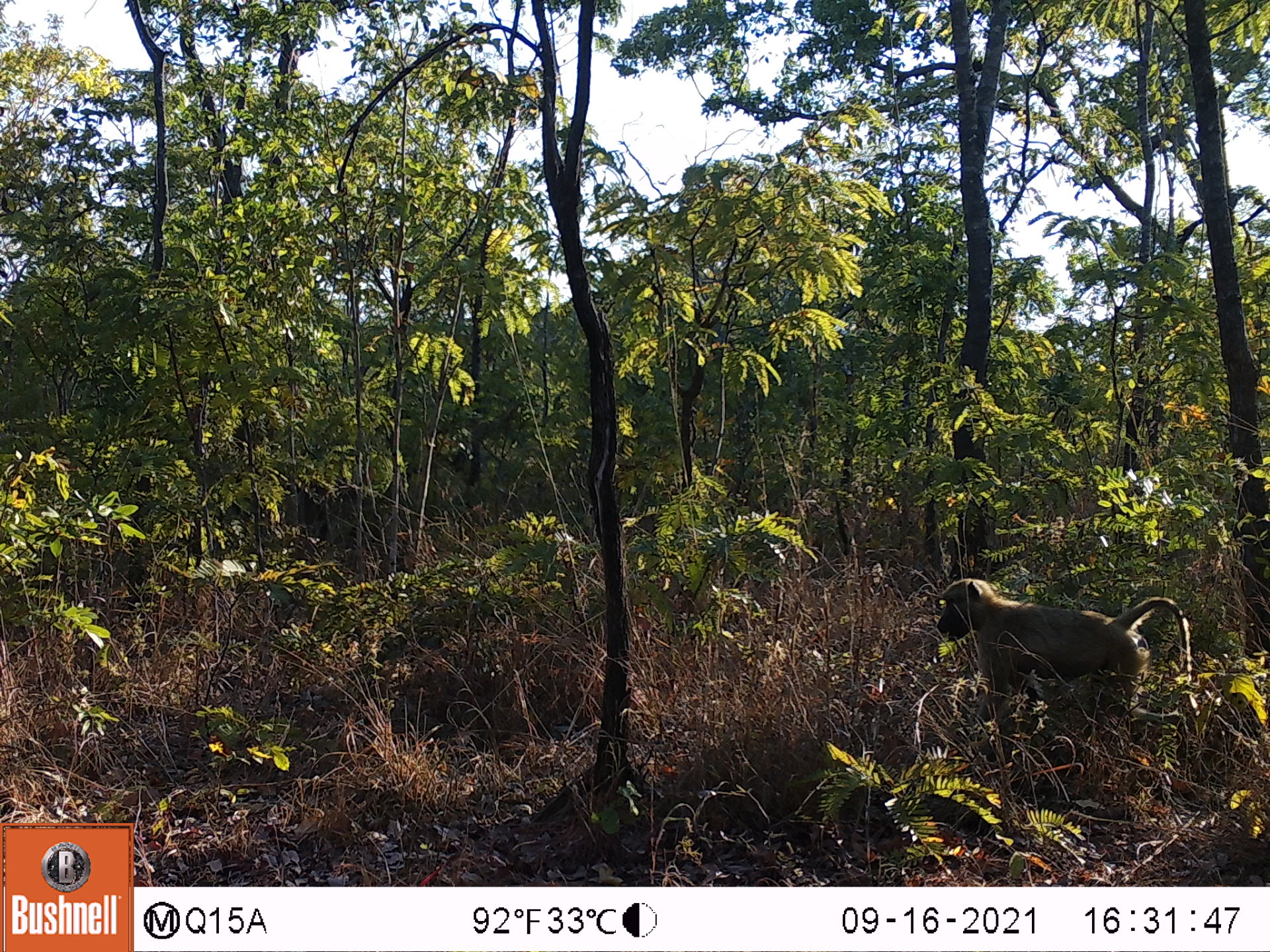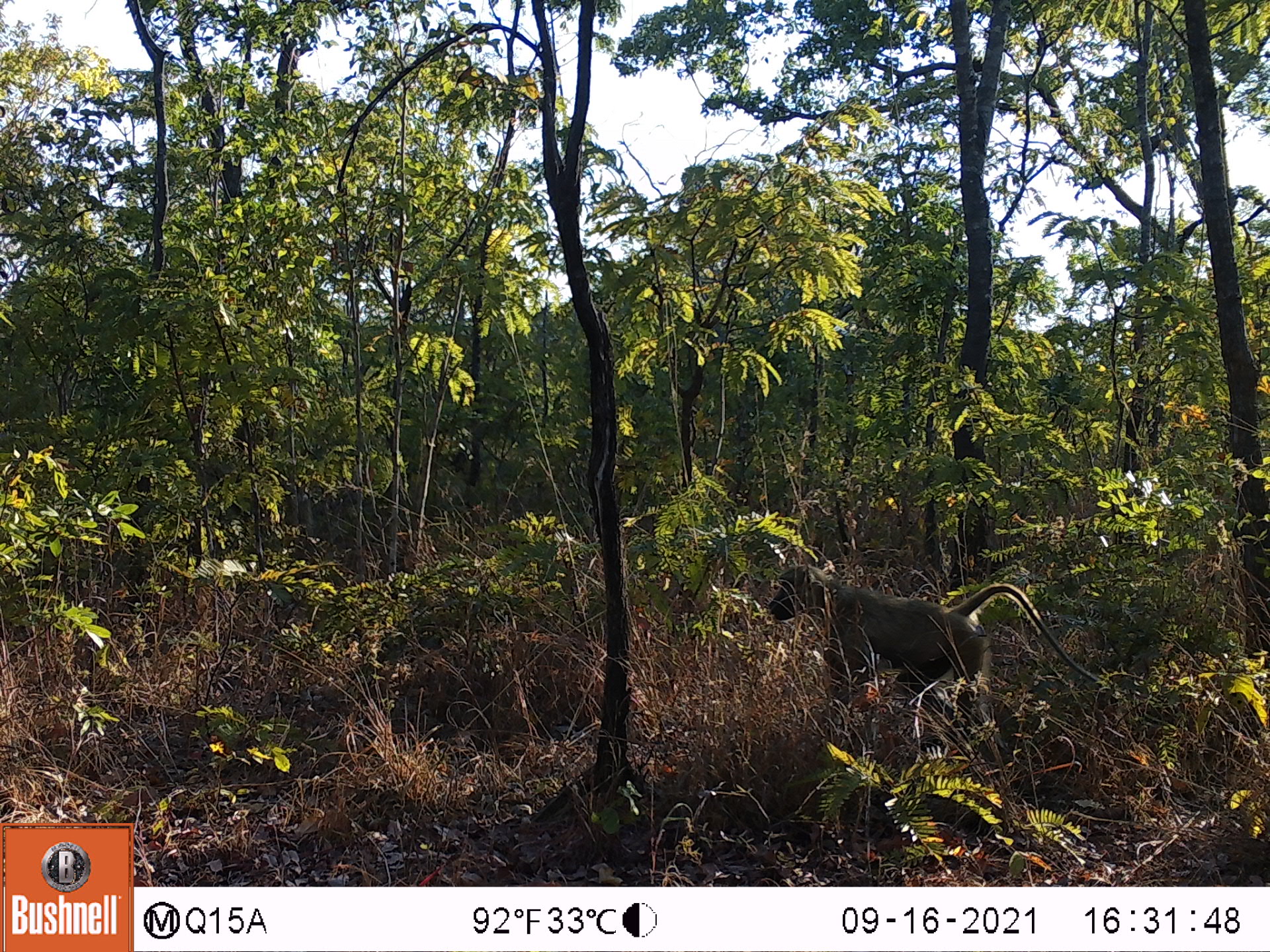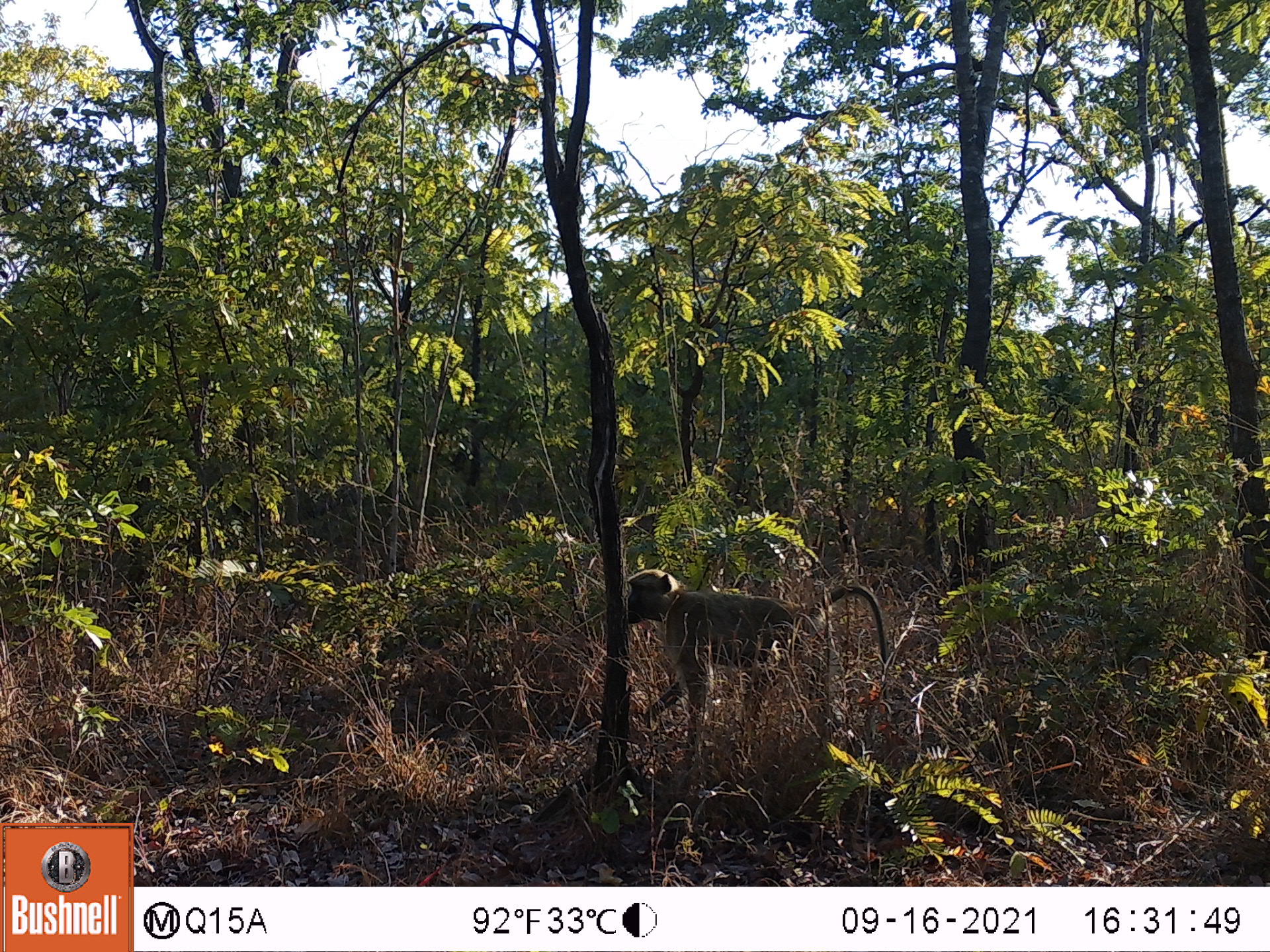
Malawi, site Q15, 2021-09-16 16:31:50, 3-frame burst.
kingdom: Animalia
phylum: Chordata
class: Mammalia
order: Primates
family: Cercopithecidae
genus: Papio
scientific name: Papio cynocephalus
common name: yellow baboon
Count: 1.